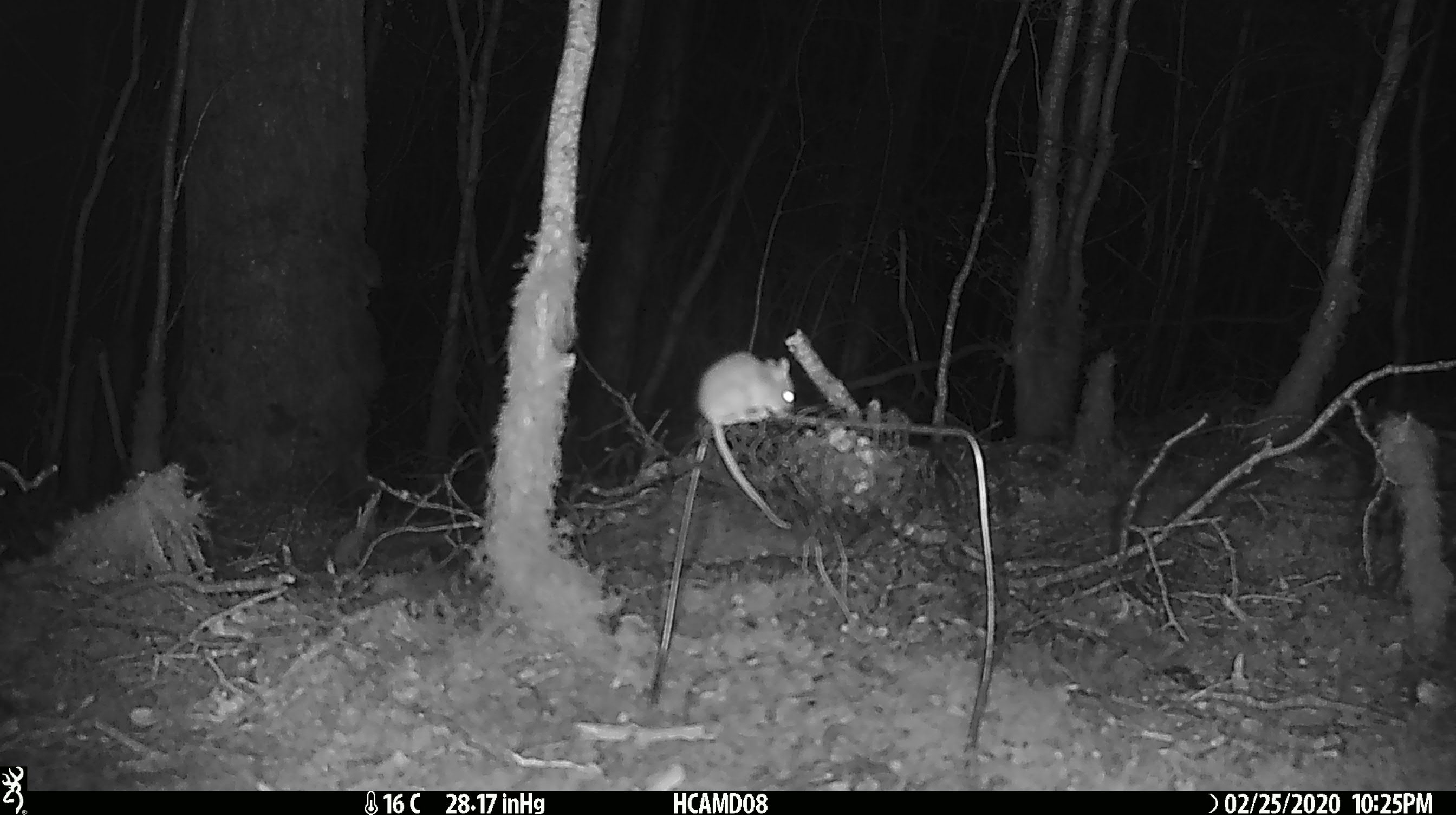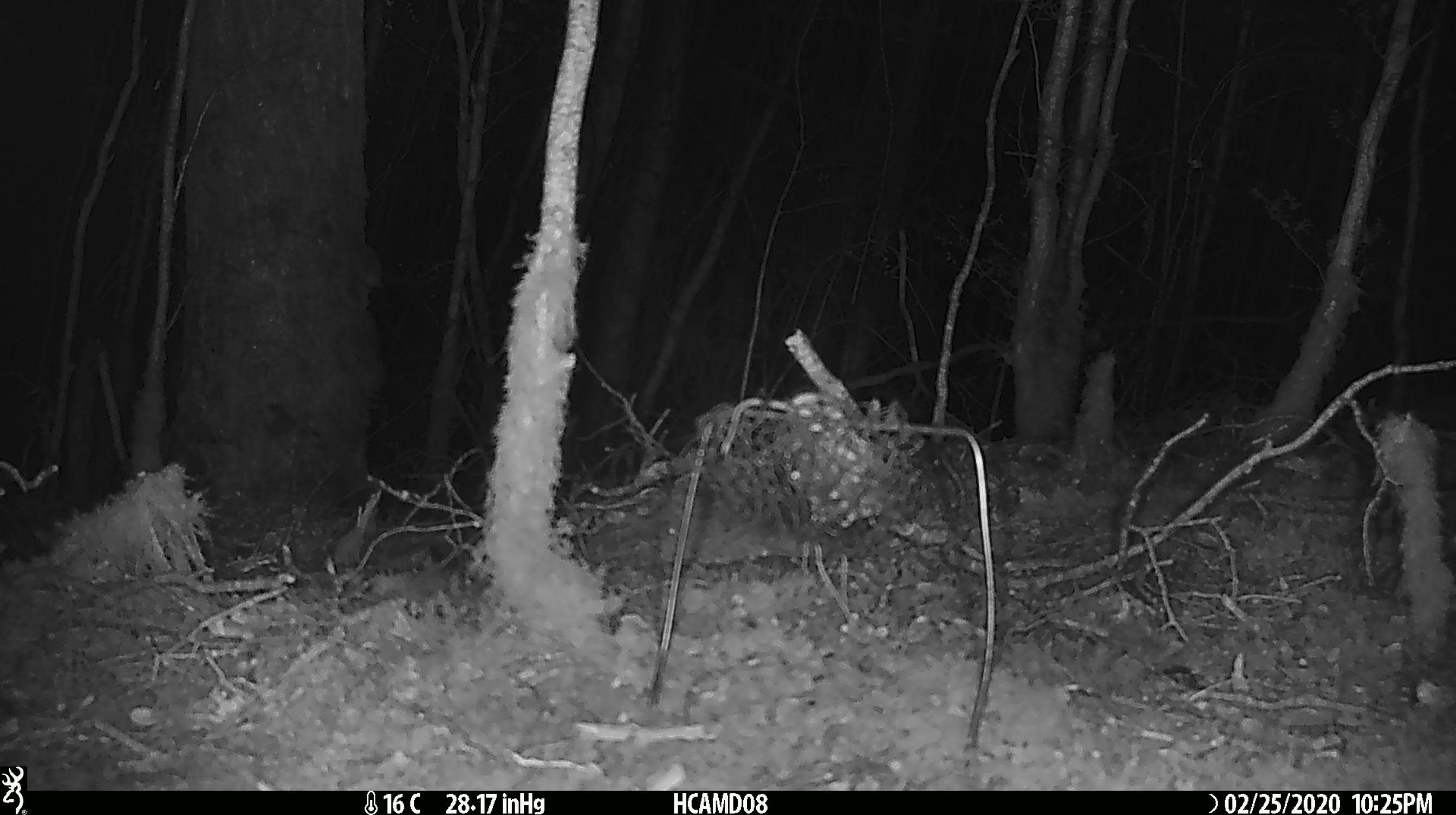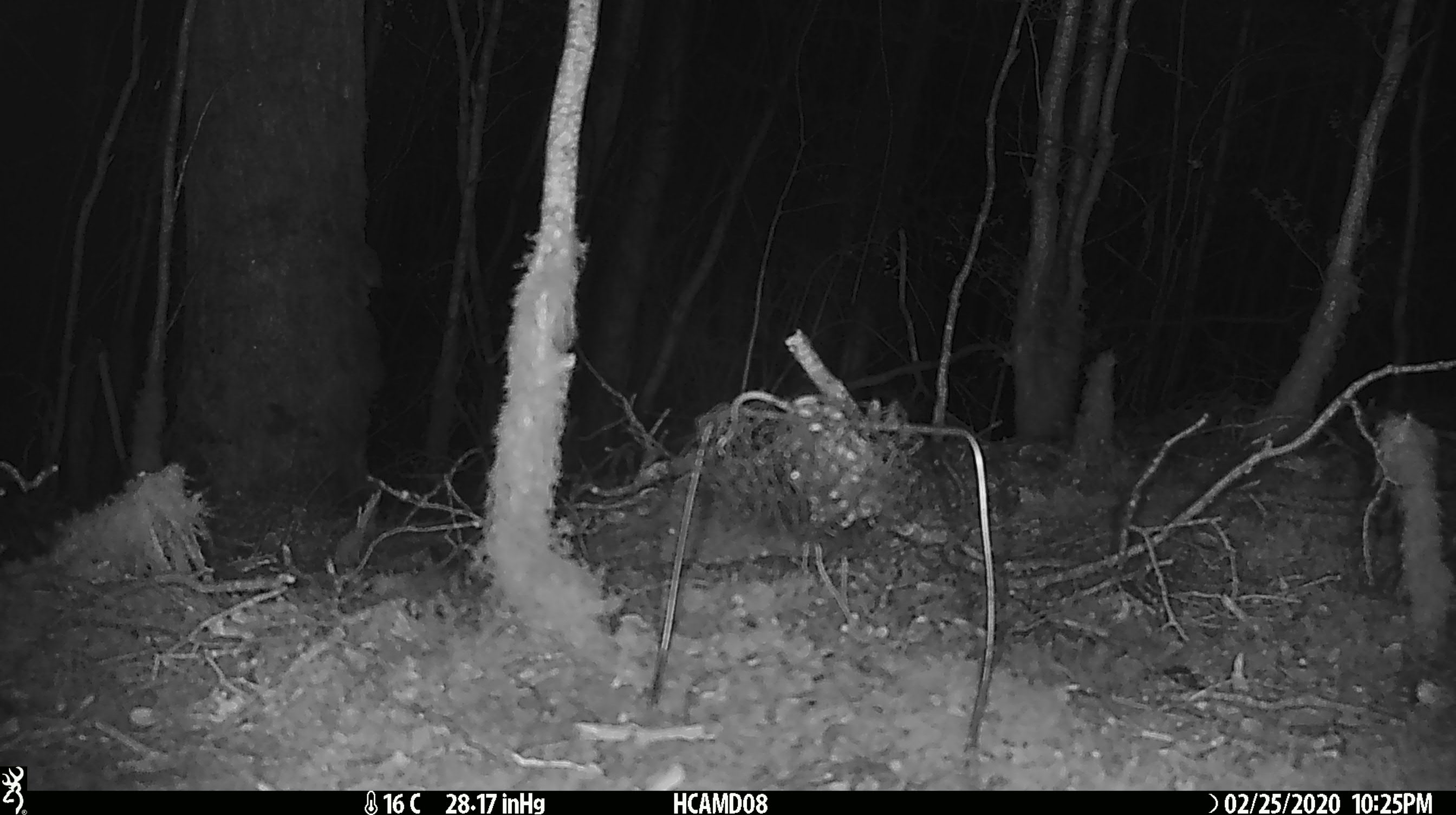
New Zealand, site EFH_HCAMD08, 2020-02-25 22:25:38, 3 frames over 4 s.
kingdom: Animalia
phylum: Chordata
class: Mammalia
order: Rodentia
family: Muridae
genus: Mus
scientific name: Mus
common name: mouse